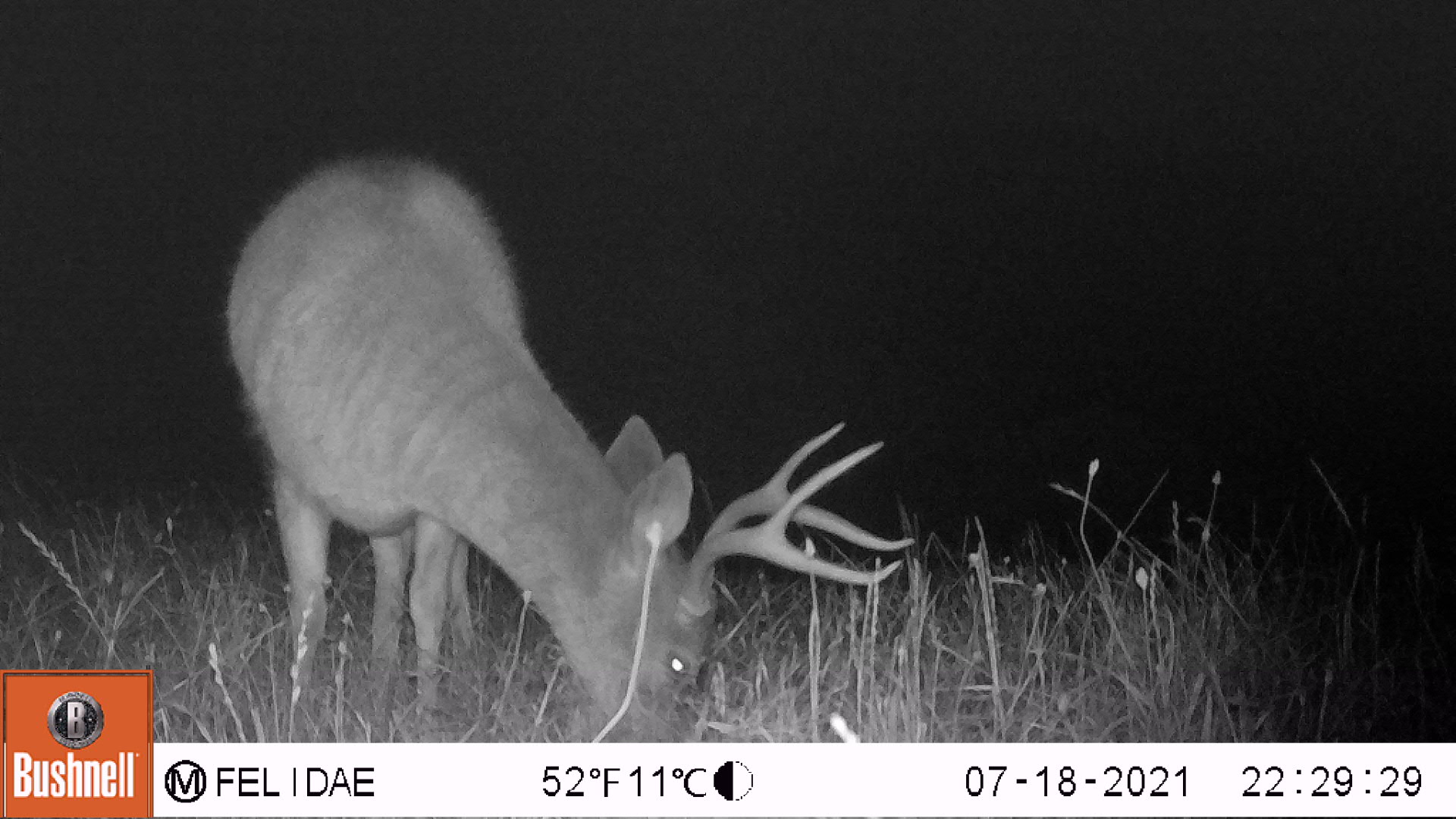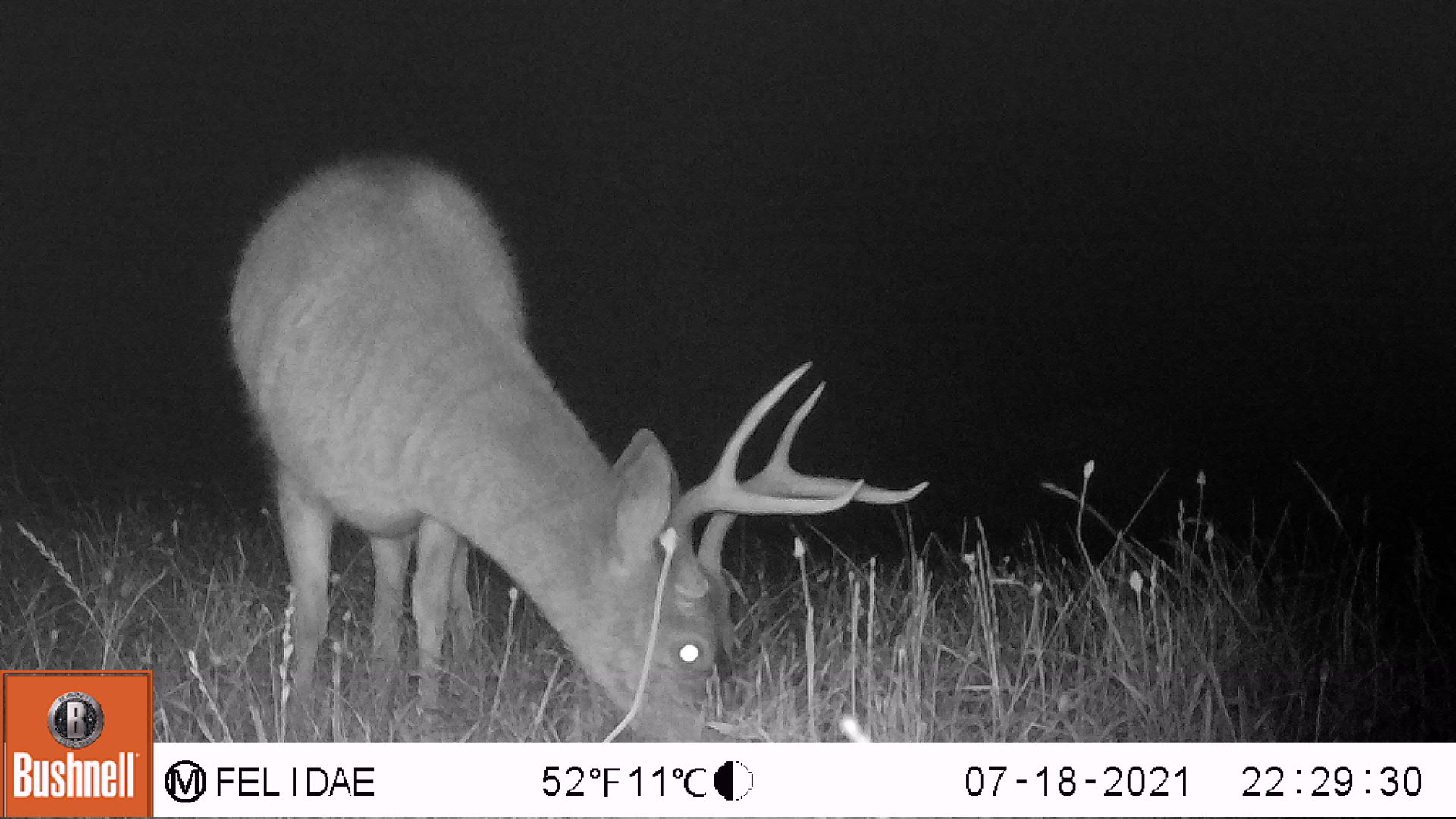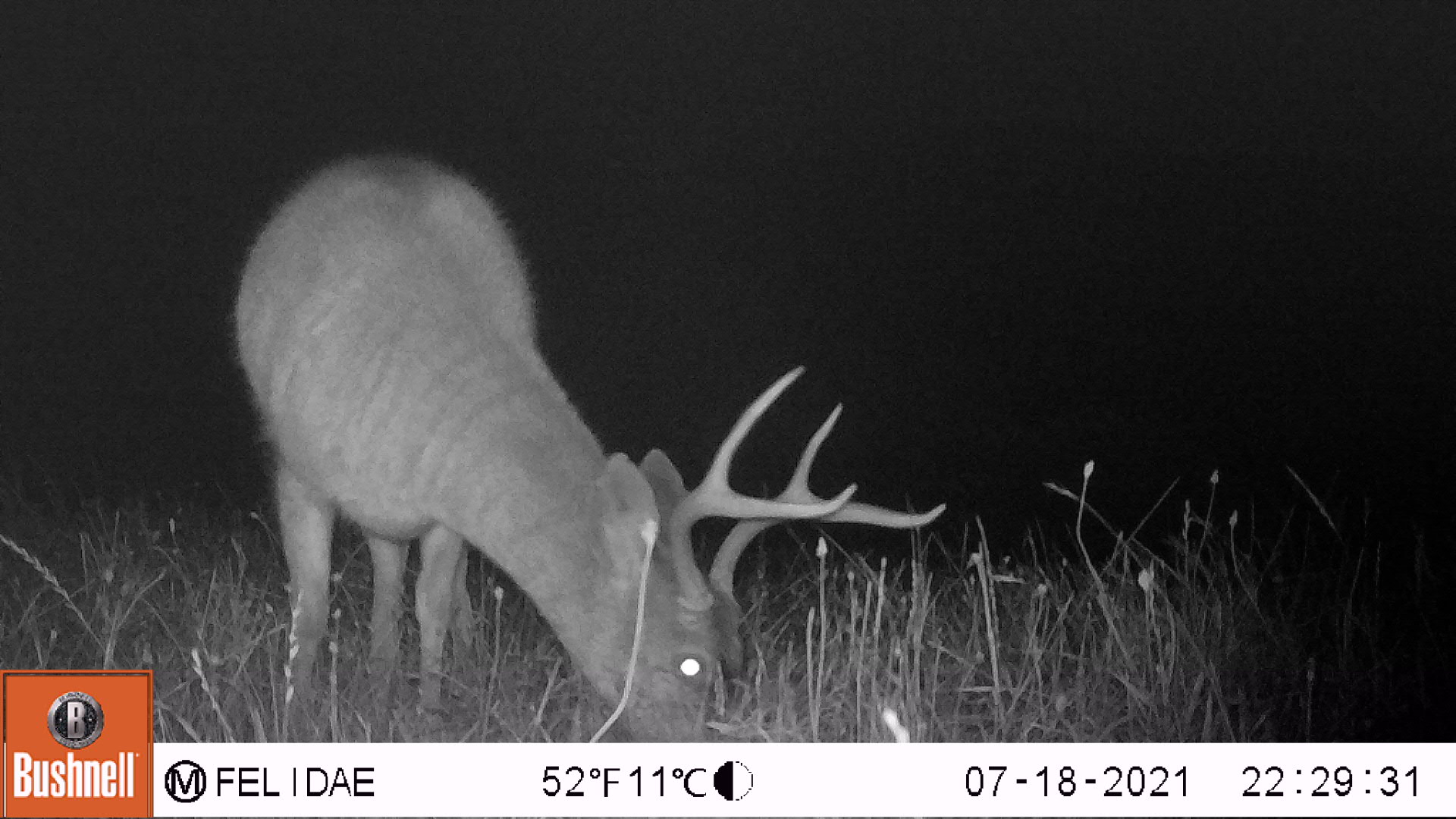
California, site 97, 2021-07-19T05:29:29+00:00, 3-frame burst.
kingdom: Animalia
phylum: Chordata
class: Mammalia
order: Artiodactyla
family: Cervidae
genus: Odocoileus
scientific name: Odocoileus hemionus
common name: mule deer